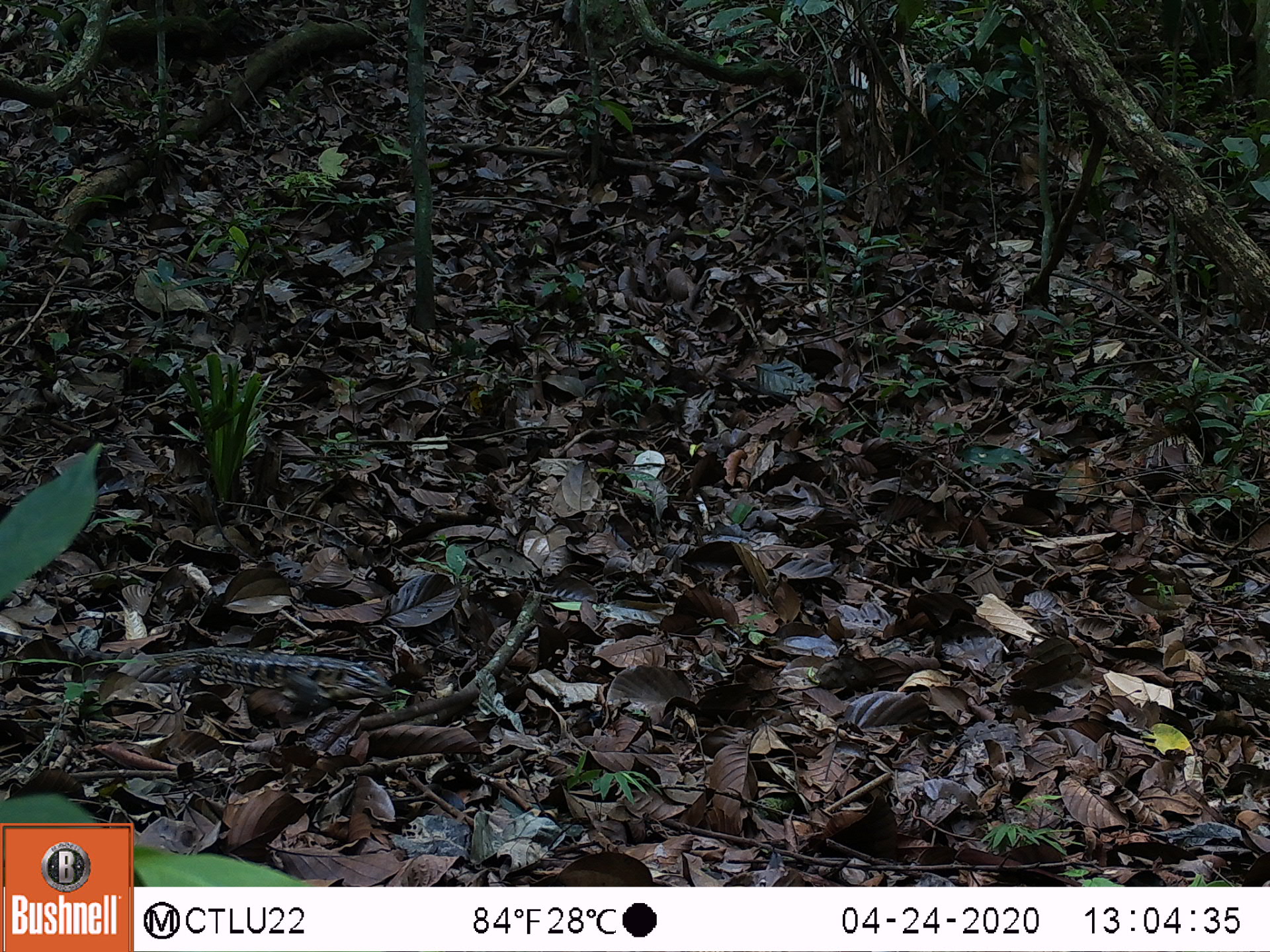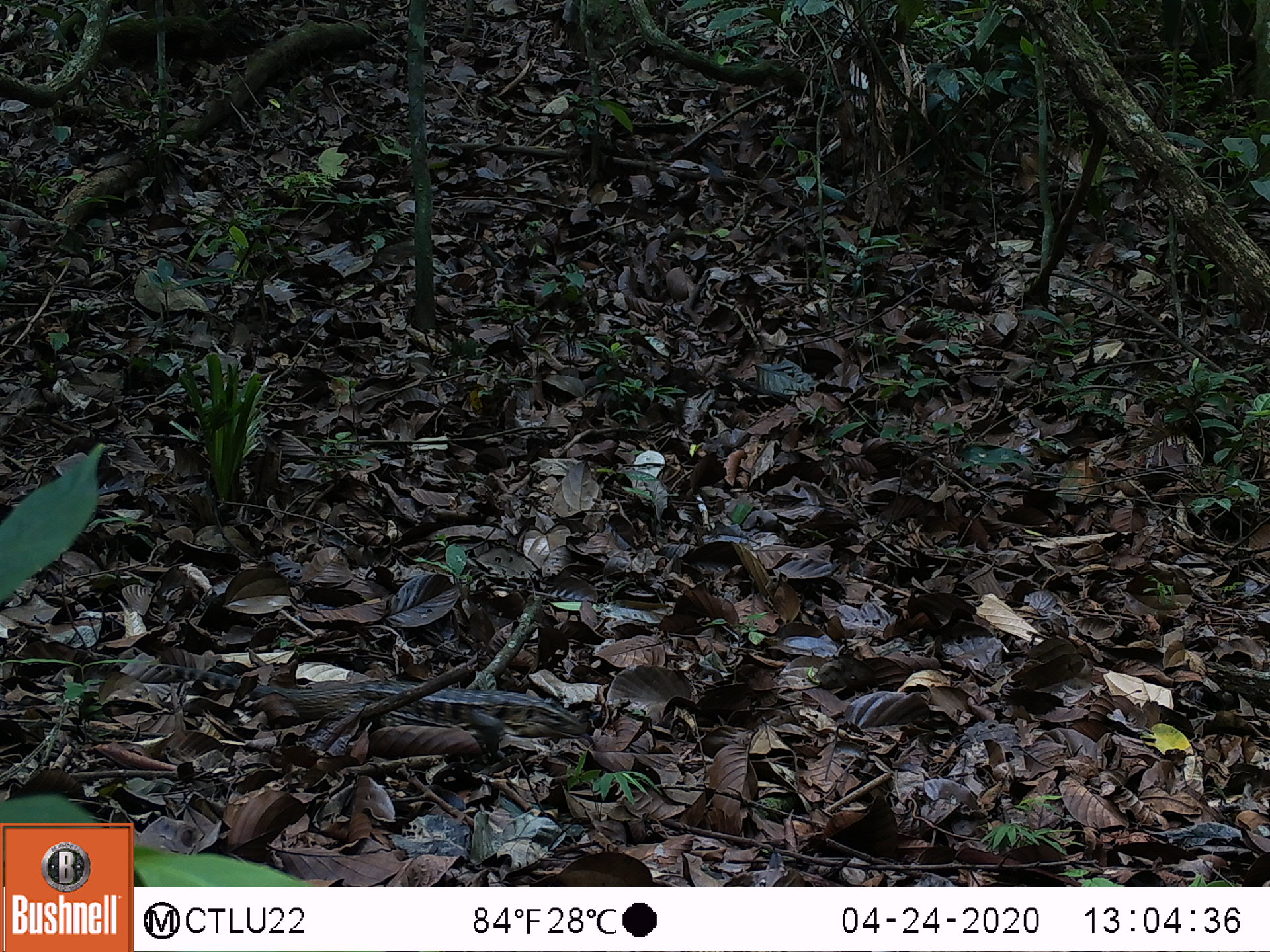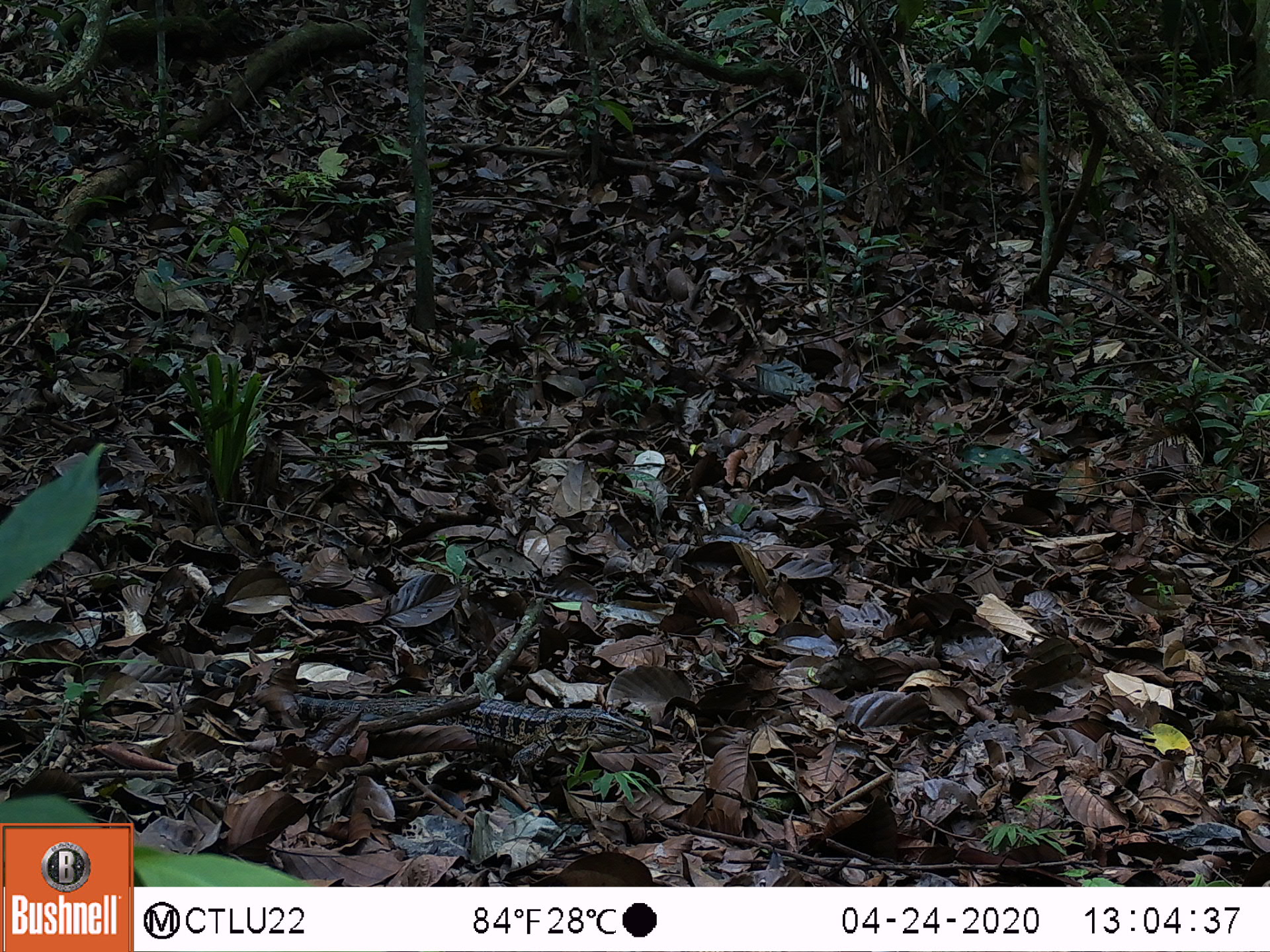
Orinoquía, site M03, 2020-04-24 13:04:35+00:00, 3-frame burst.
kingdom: Animalia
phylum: Chordata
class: Reptilia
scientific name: Reptilia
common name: reptile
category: unknown reptile